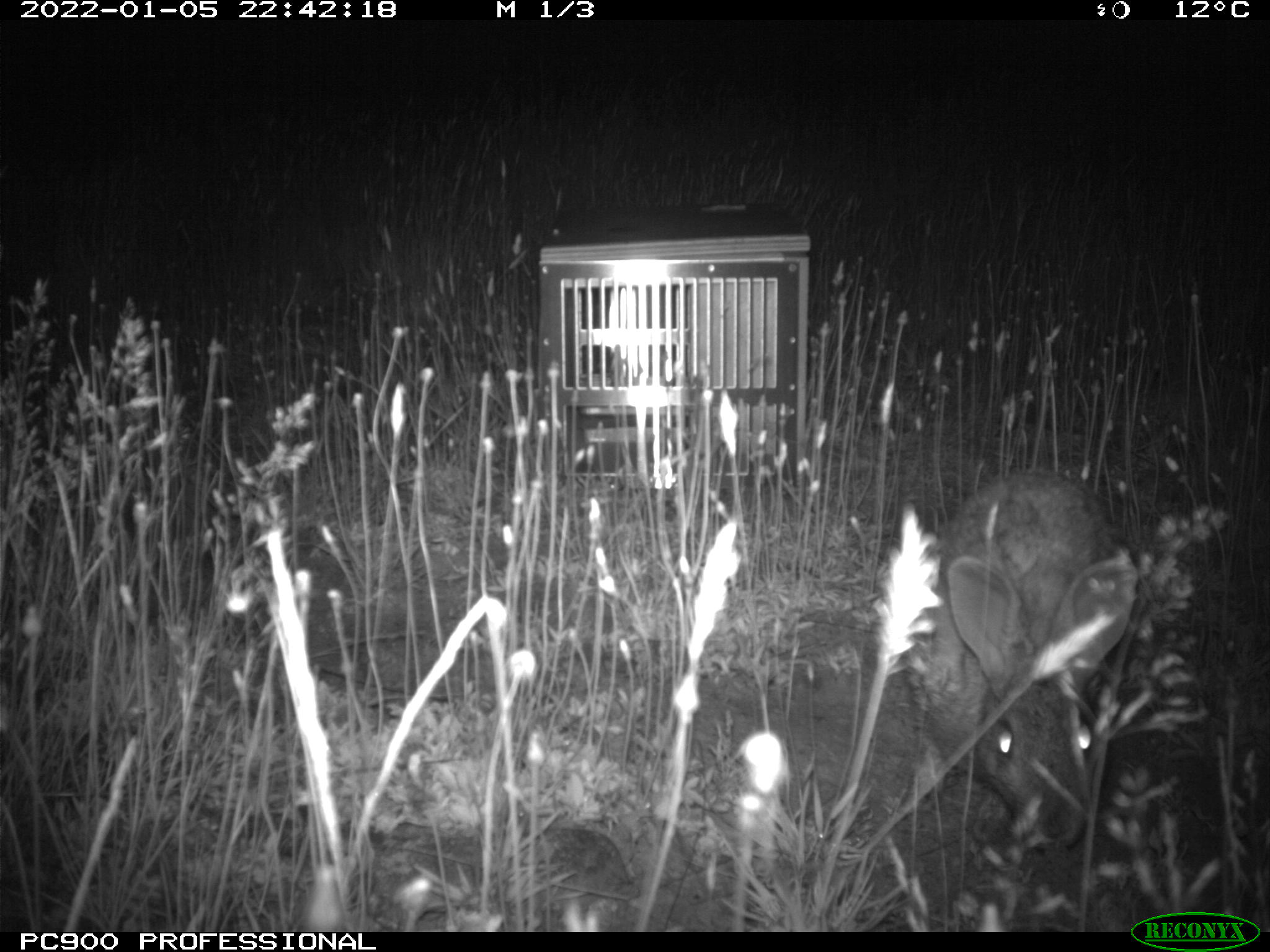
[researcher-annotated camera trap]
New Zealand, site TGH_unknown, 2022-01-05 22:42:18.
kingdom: Animalia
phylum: Chordata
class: Mammalia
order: Lagomorpha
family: Leporidae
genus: Oryctolagus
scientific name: Oryctolagus cuniculus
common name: european rabbit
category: rabbit